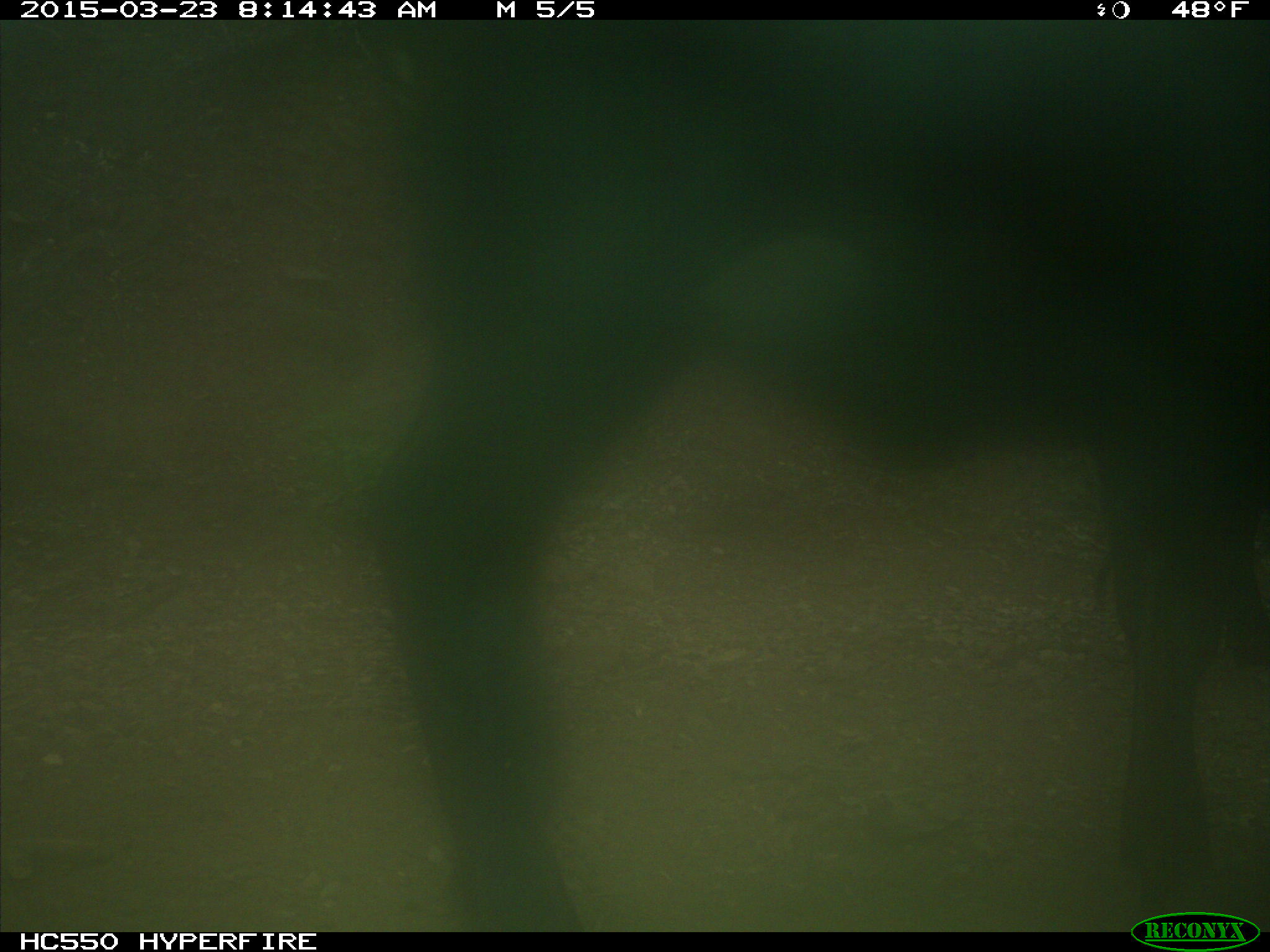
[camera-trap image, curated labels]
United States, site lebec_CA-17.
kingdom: Animalia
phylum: Chordata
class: Mammalia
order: Artiodactyla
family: Bovidae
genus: Bos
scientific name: Bos taurus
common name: domestic cow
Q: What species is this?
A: Bos taurus (domestic cow).